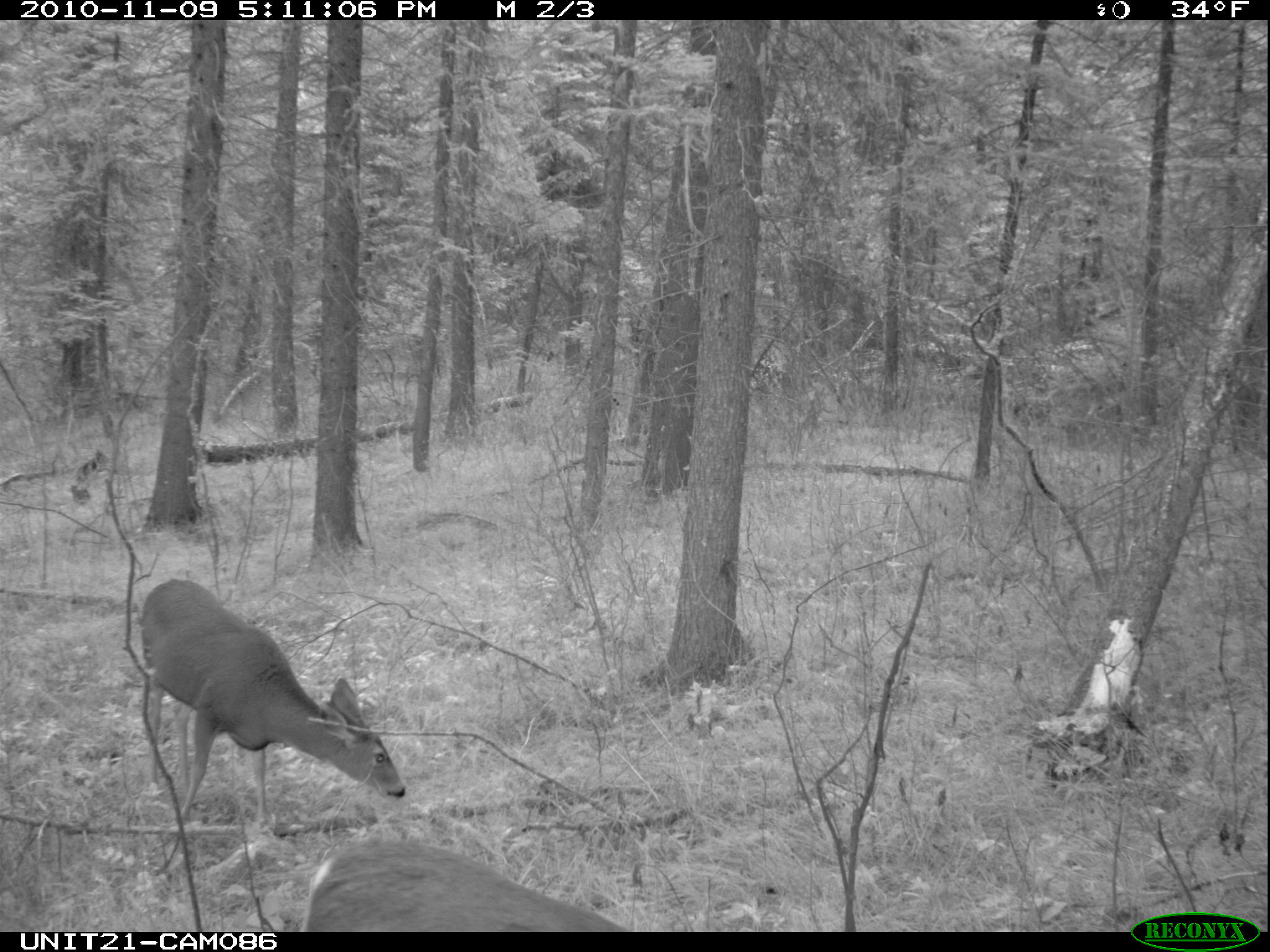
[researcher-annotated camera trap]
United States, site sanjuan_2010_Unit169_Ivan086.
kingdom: Animalia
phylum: Chordata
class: Mammalia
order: Artiodactyla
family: Cervidae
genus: Odocoileus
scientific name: Odocoileus hemionus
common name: mule deer